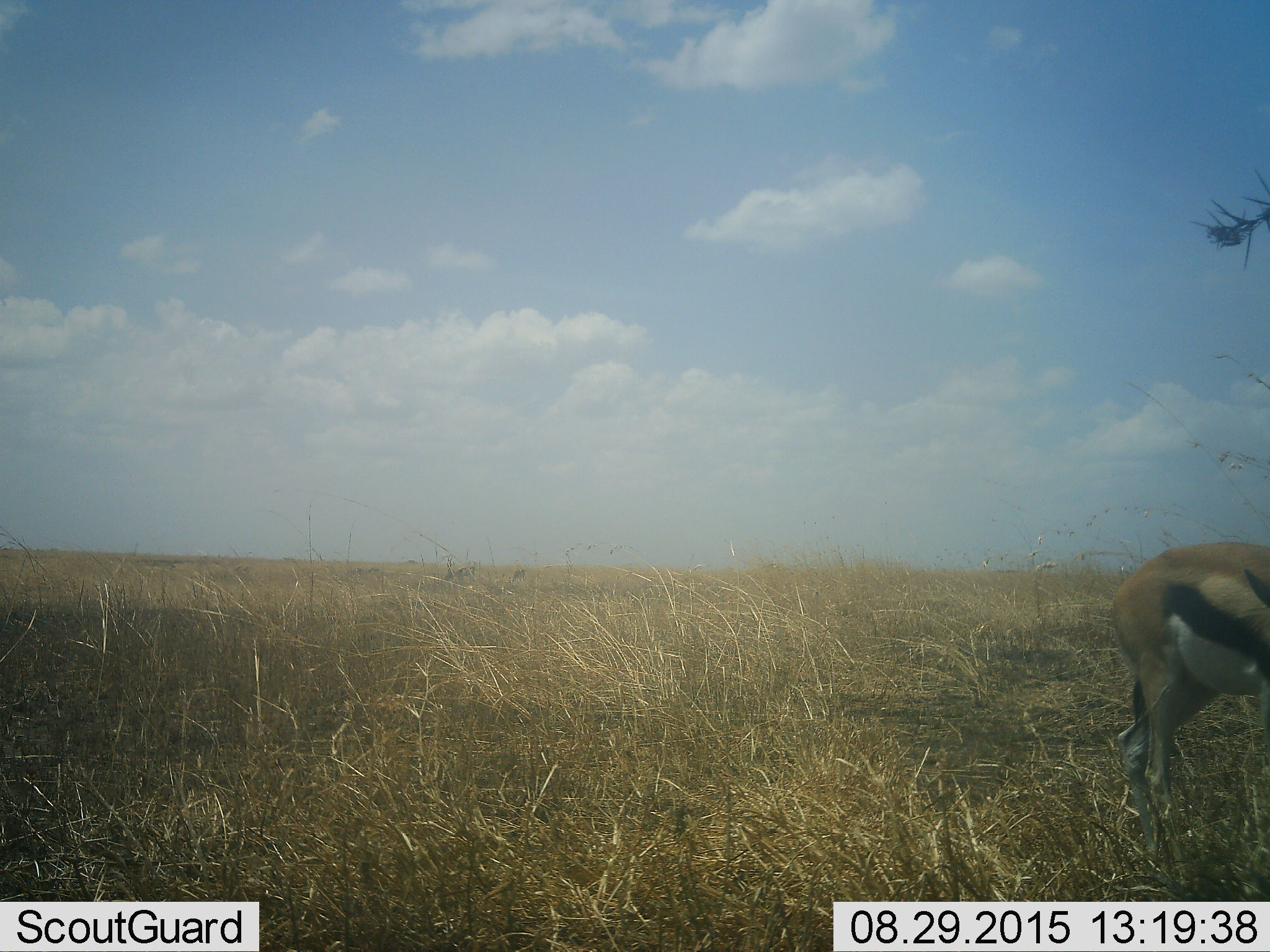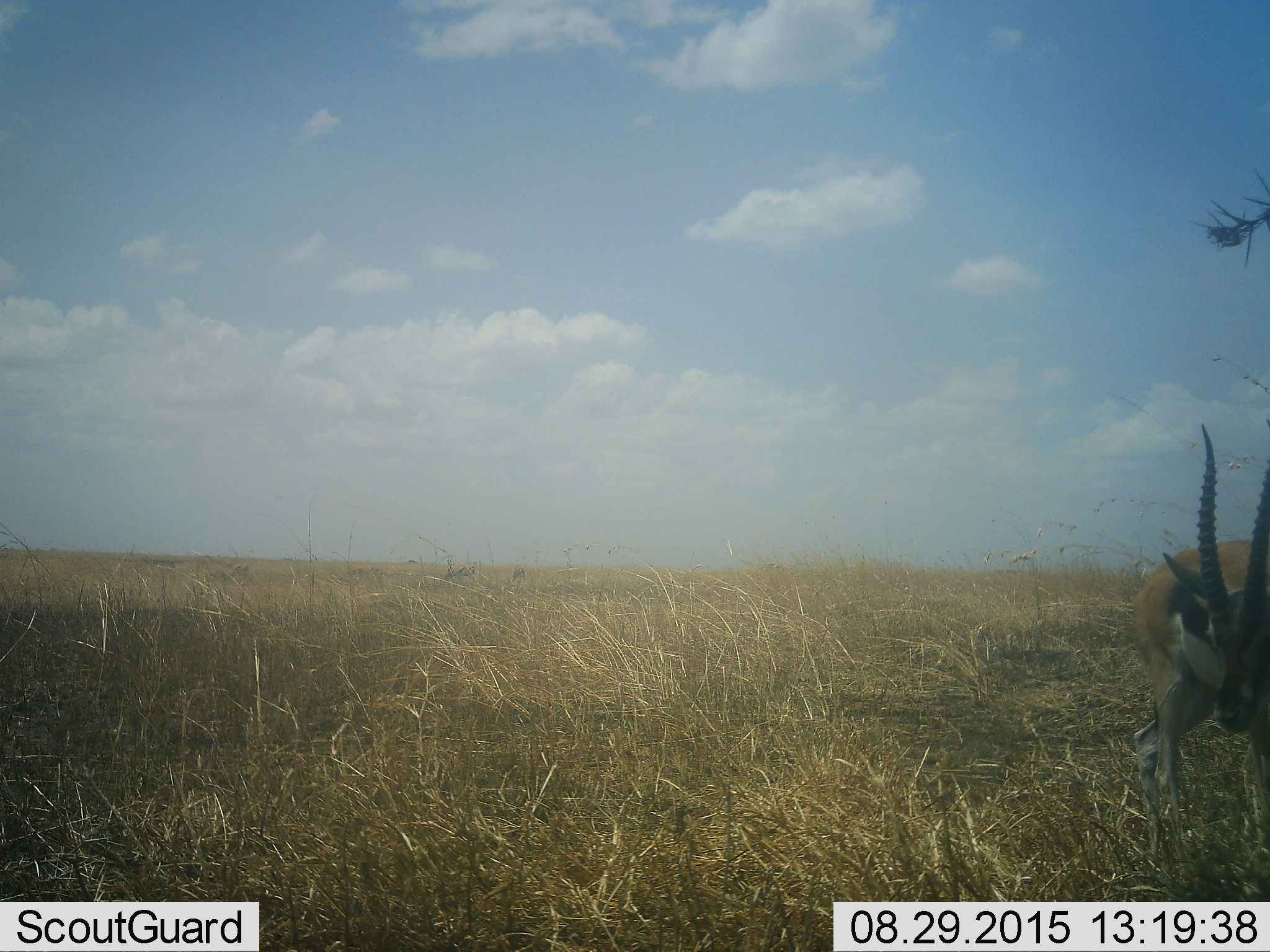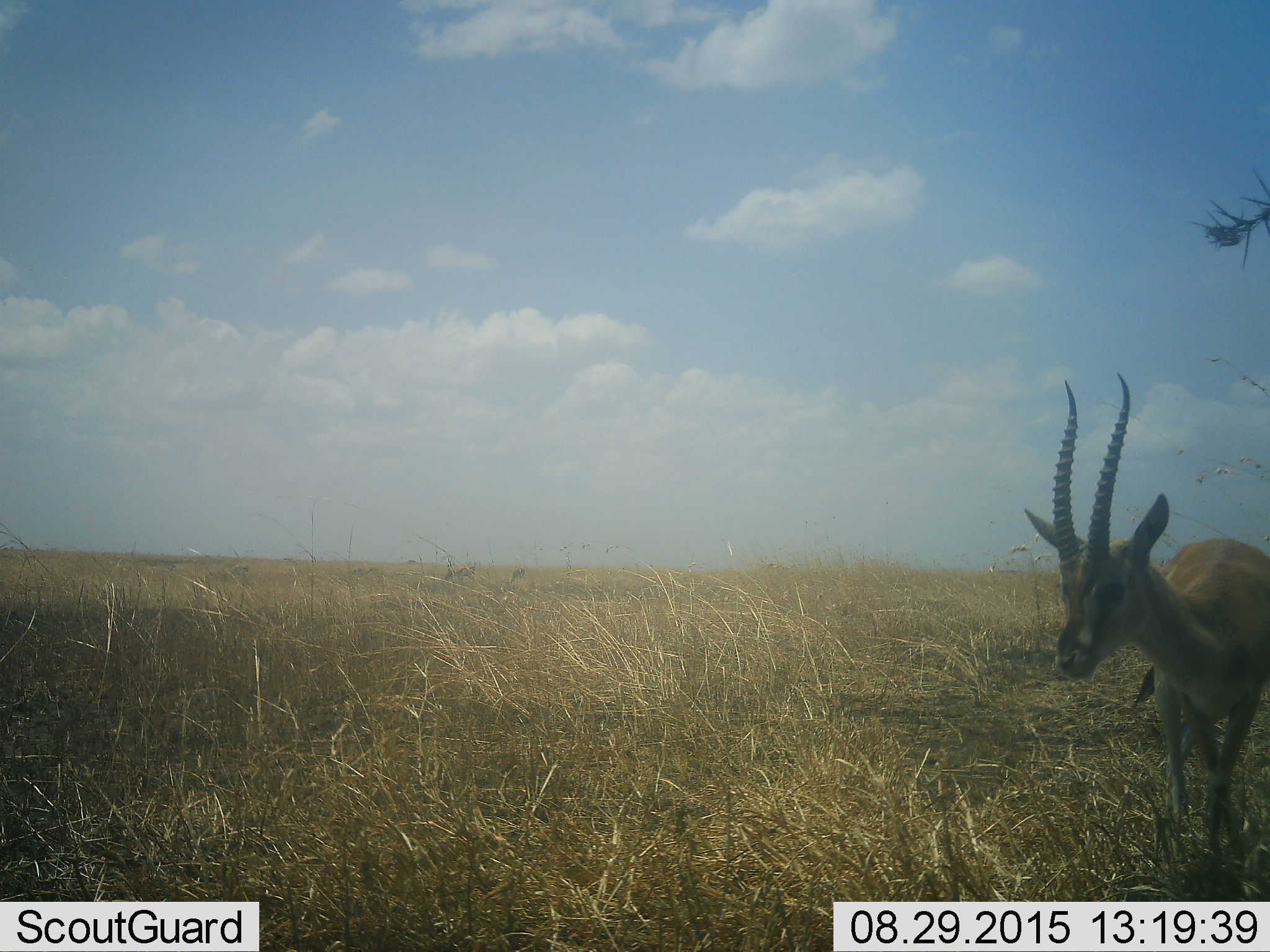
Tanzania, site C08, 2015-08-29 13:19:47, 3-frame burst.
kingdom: Animalia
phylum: Chordata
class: Mammalia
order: Artiodactyla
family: Bovidae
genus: Eudorcas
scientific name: Eudorcas thomsonii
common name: thomson's gazelle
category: gazellethomsons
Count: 1.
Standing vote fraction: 33%.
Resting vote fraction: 0%.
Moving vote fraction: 78%.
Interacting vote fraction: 0%.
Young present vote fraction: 0%.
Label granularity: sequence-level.